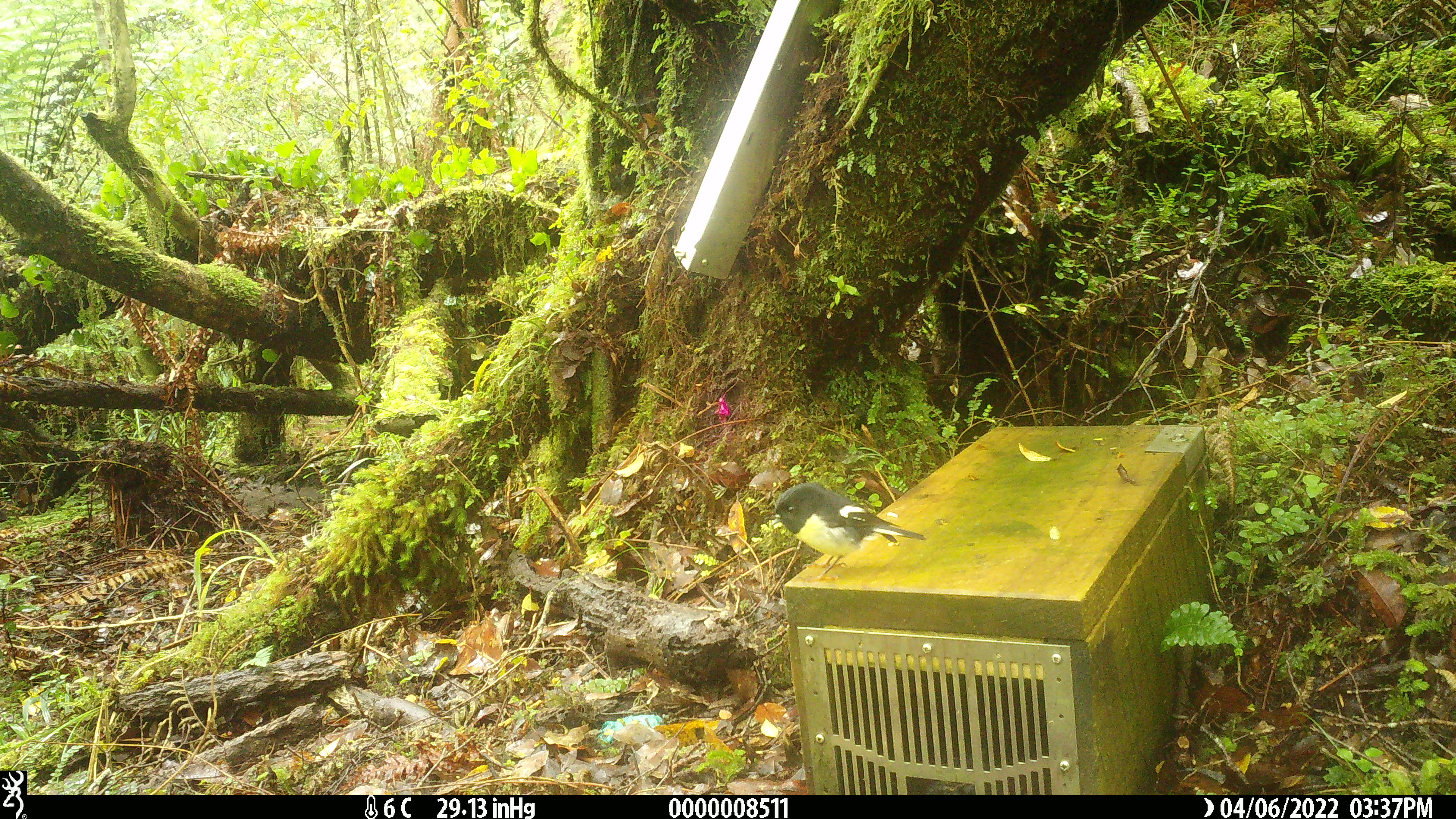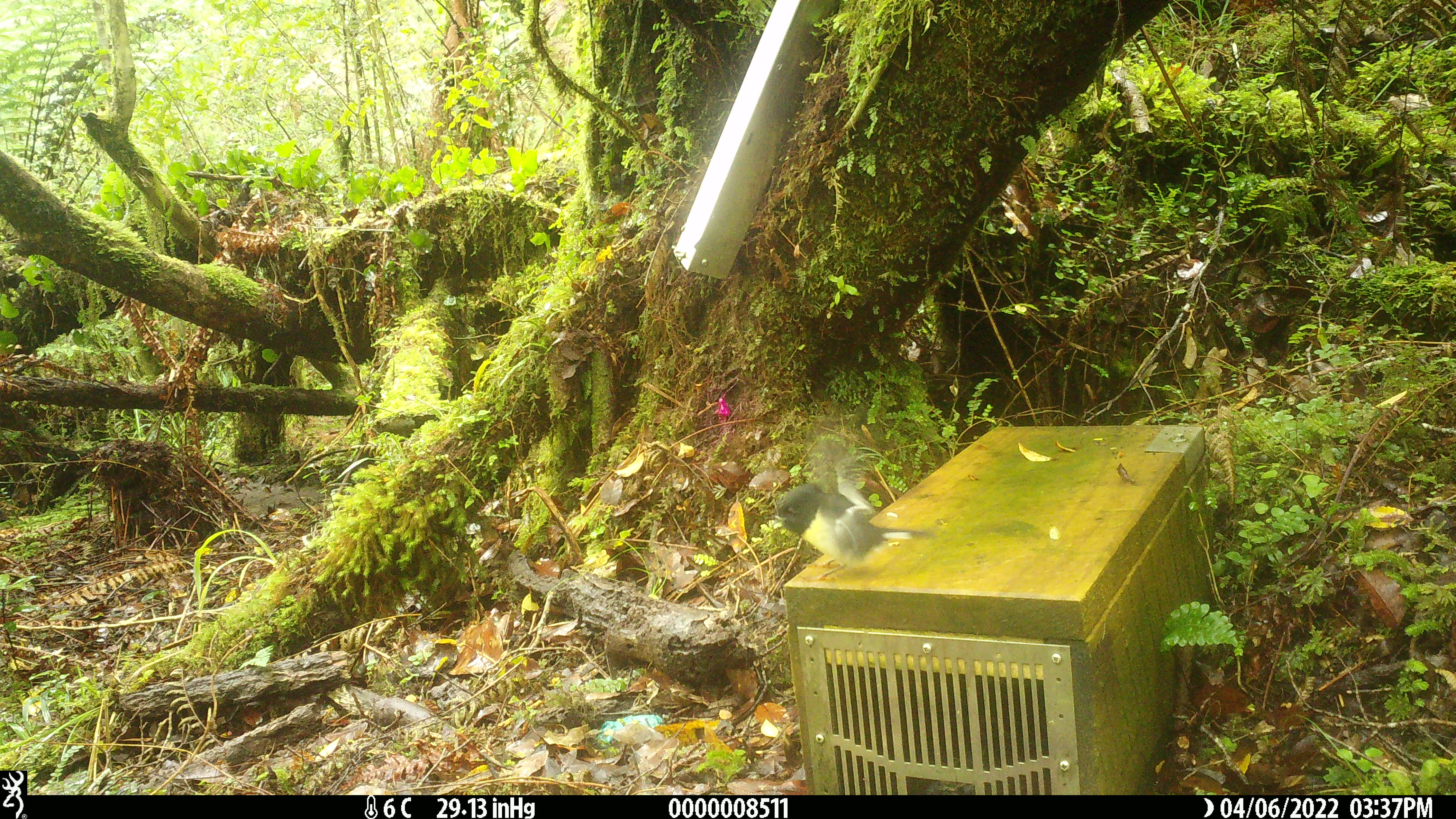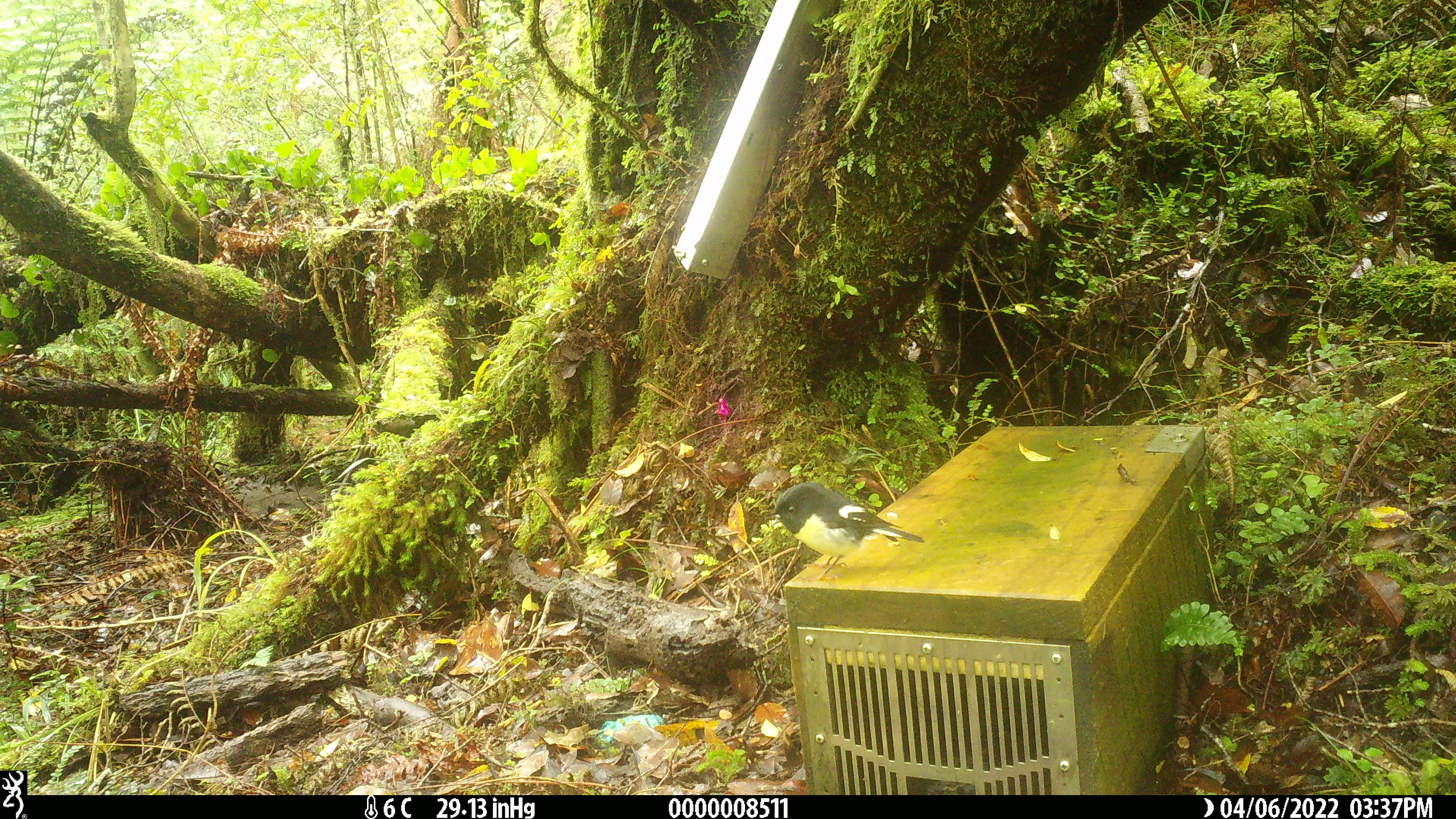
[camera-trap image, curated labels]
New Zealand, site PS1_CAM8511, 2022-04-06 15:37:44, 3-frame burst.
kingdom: Animalia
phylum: Chordata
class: Aves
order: Passeriformes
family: Petroicidae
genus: Petroica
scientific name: Petroica macrocephala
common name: tomtit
Tomtit (Petroica macrocephala).